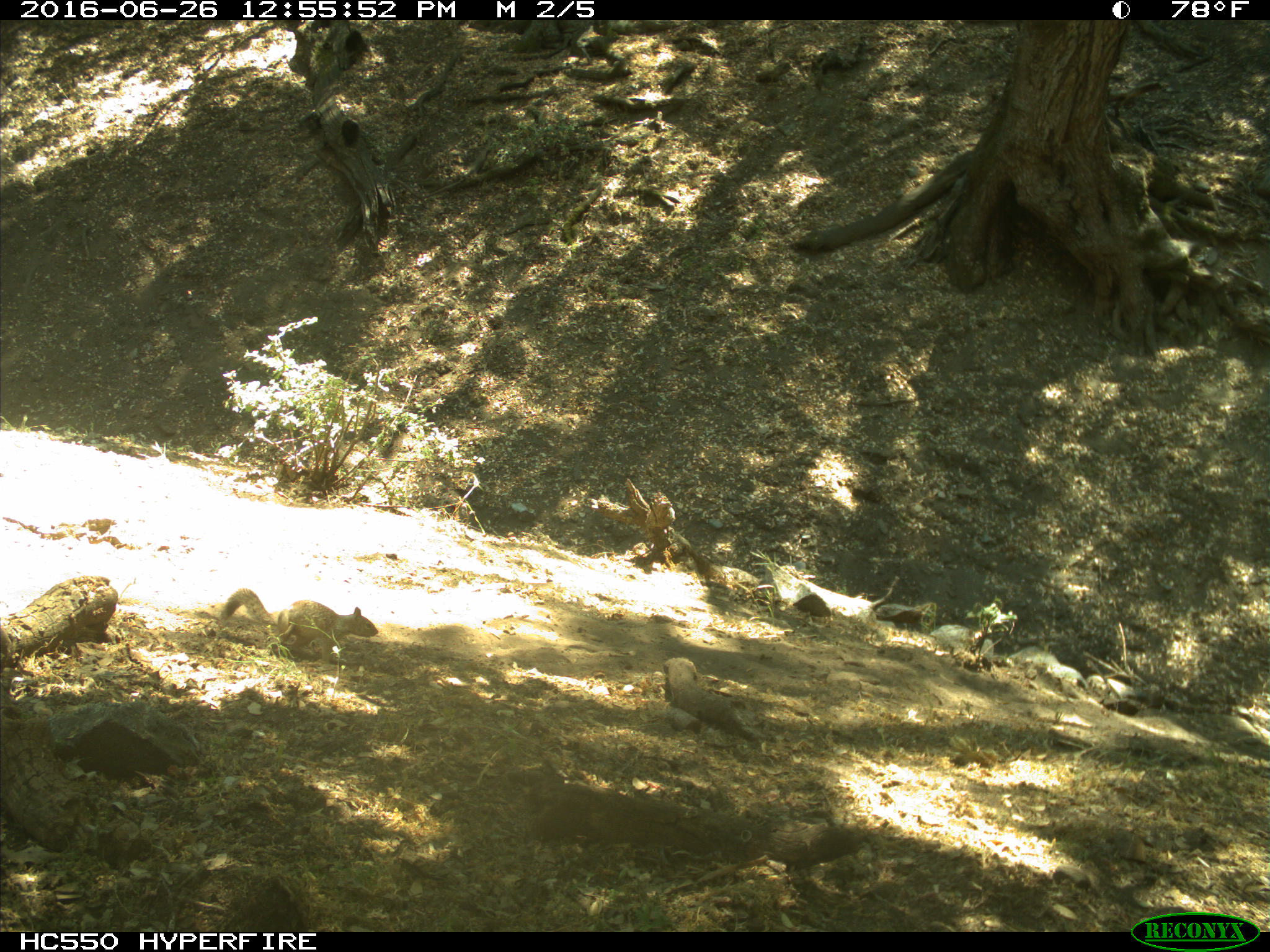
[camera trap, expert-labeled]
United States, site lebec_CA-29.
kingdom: Animalia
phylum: Chordata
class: Mammalia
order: Rodentia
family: Sciuridae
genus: Otospermophilus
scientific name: Otospermophilus beecheyi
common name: california ground squirrel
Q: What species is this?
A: Otospermophilus beecheyi (california ground squirrel).